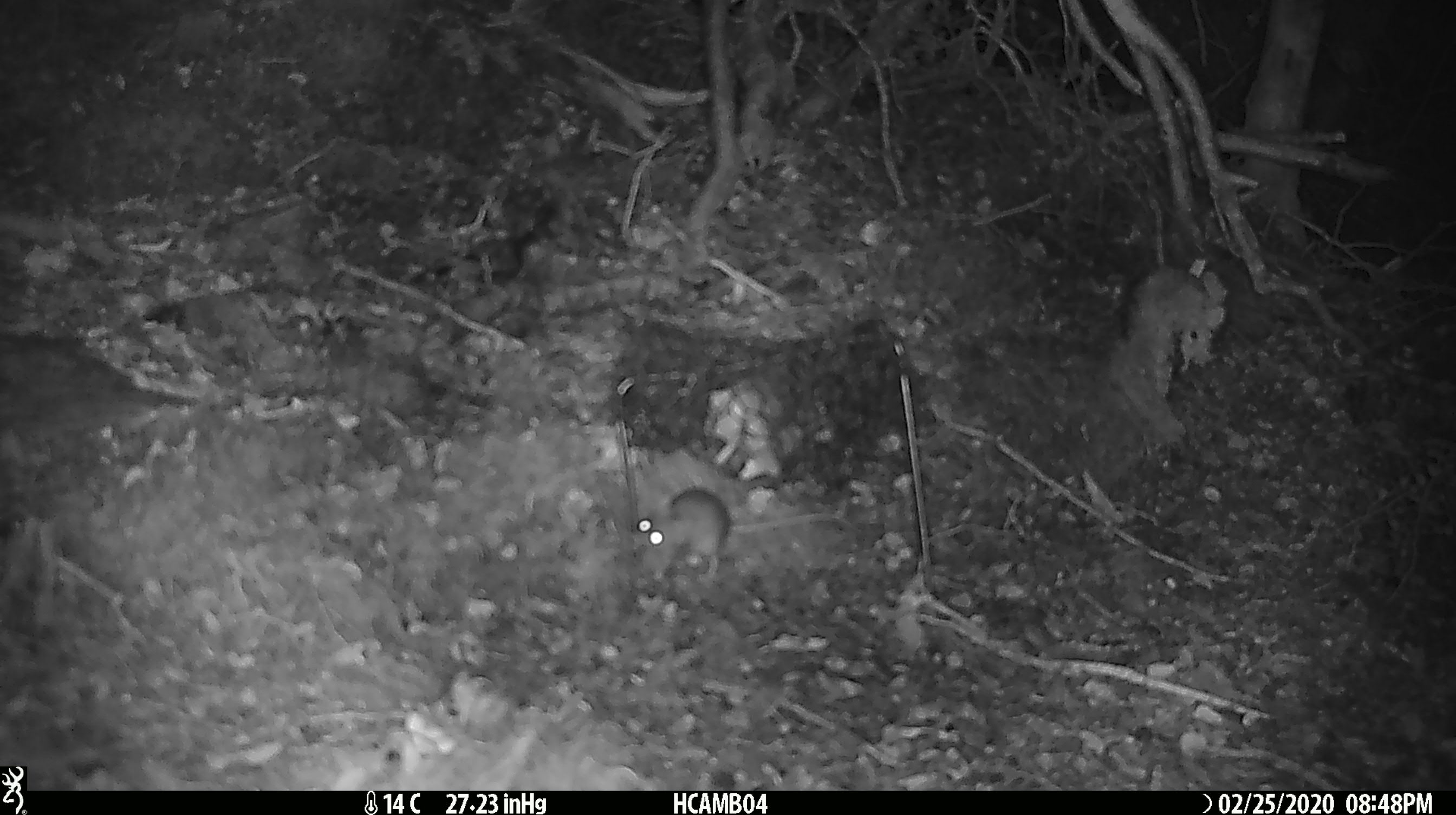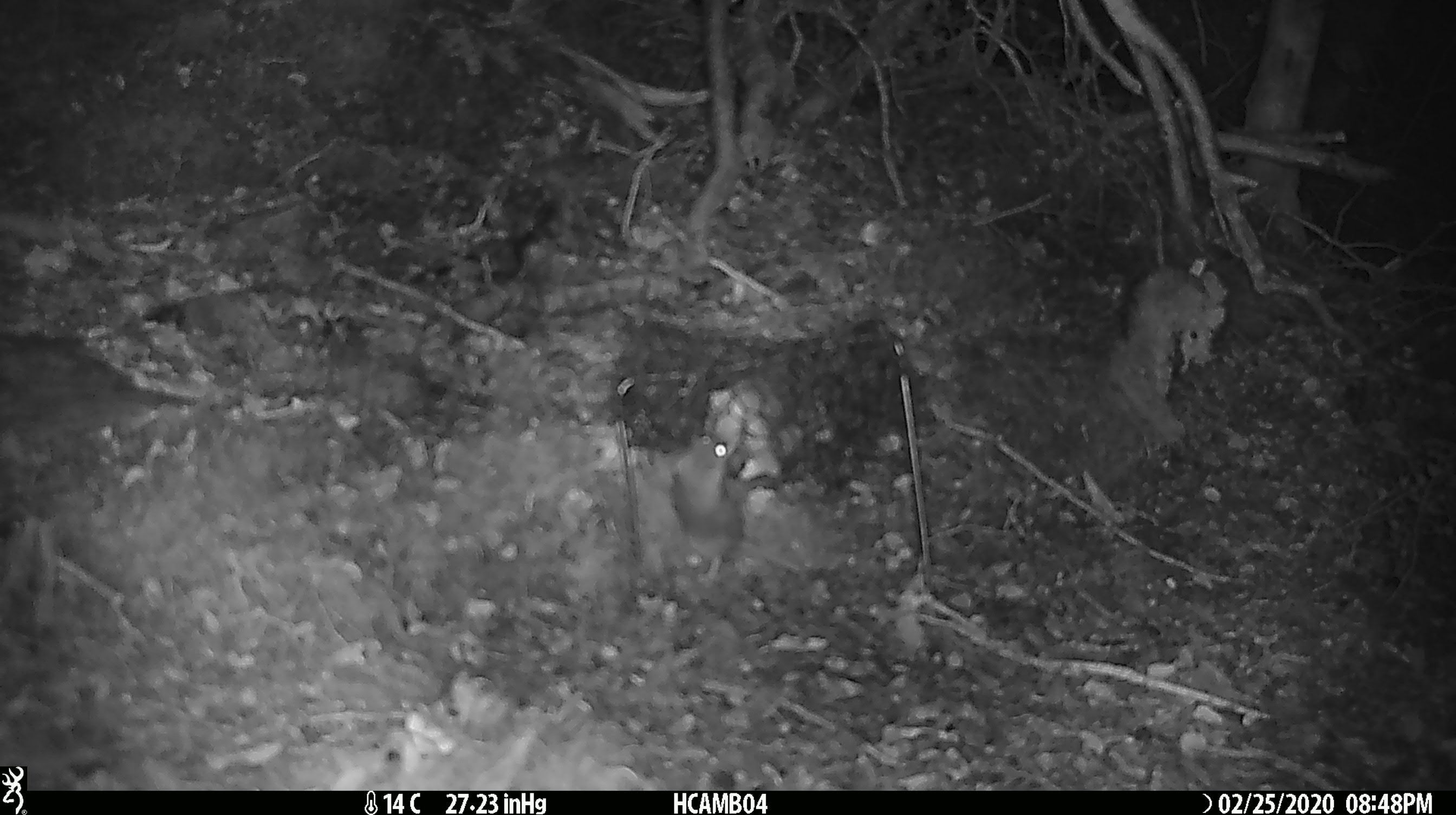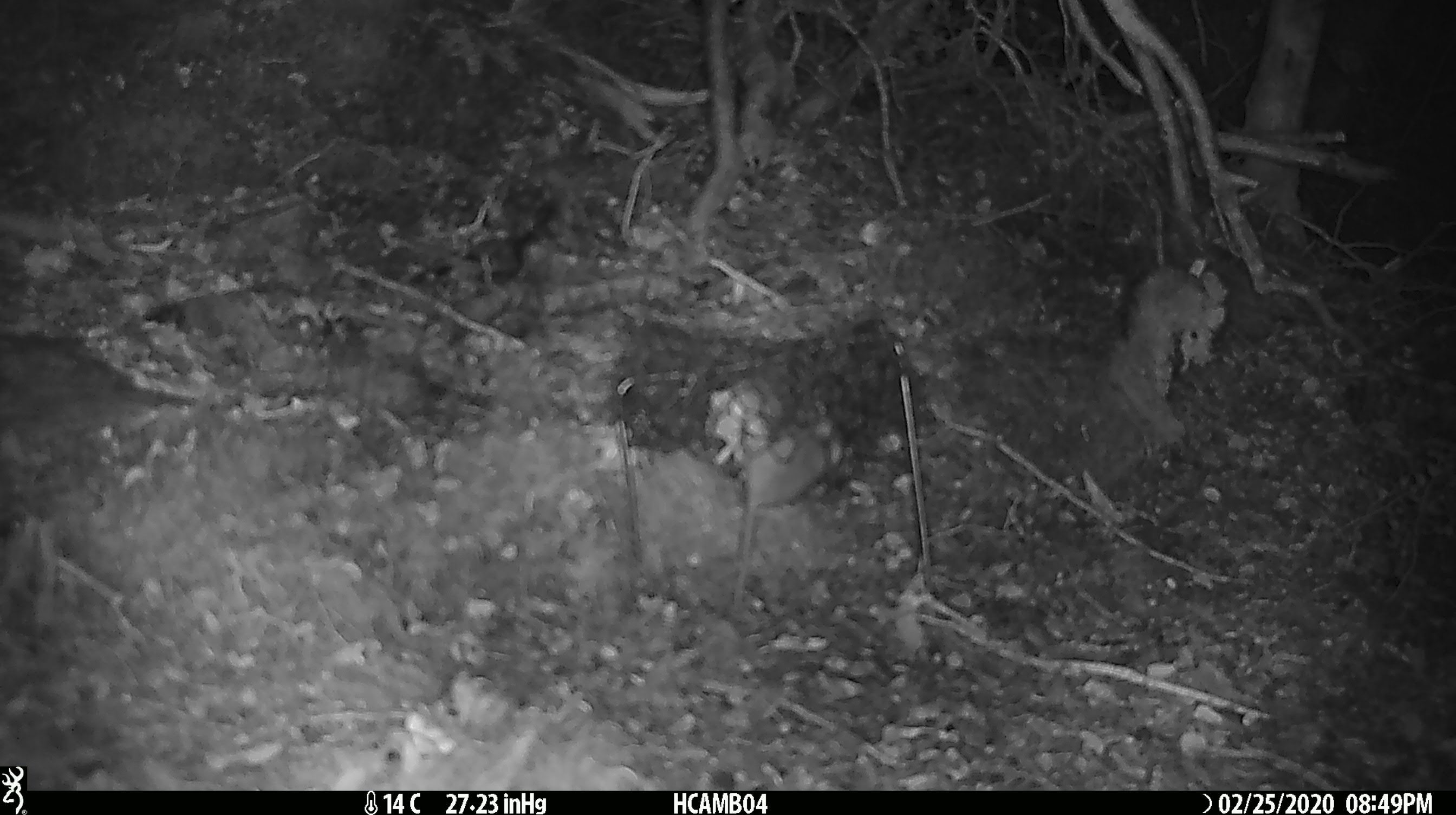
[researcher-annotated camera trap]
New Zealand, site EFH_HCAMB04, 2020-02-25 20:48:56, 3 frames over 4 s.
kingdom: Animalia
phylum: Chordata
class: Mammalia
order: Rodentia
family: Muridae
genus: Mus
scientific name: Mus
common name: mouse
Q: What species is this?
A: Mouse (Mus).